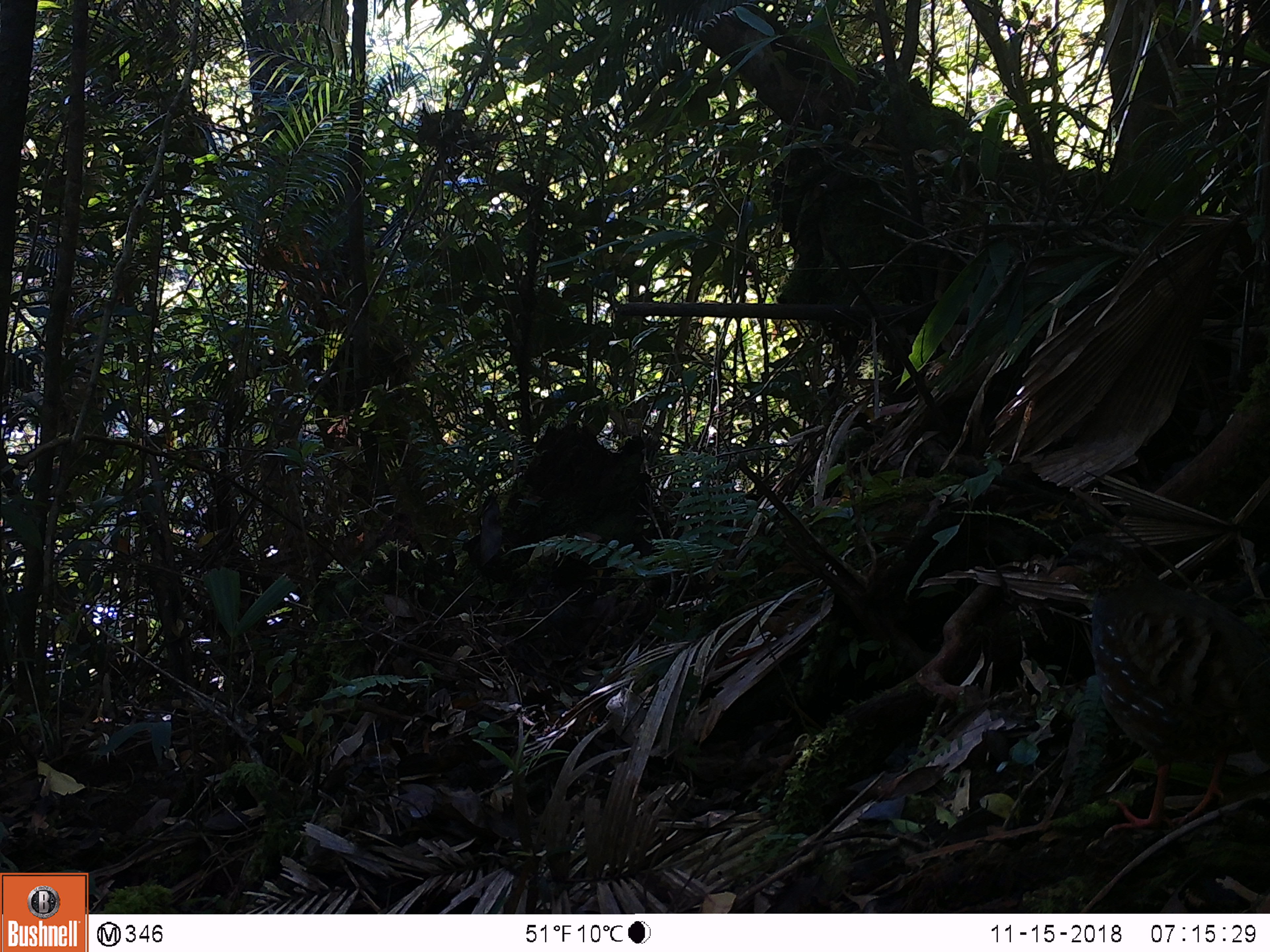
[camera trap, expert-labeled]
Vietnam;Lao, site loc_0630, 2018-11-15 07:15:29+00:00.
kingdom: Animalia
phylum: Chordata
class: Aves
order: Galliformes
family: Phasianidae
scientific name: Phasianidae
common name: partridge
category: unidentified partridge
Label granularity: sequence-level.